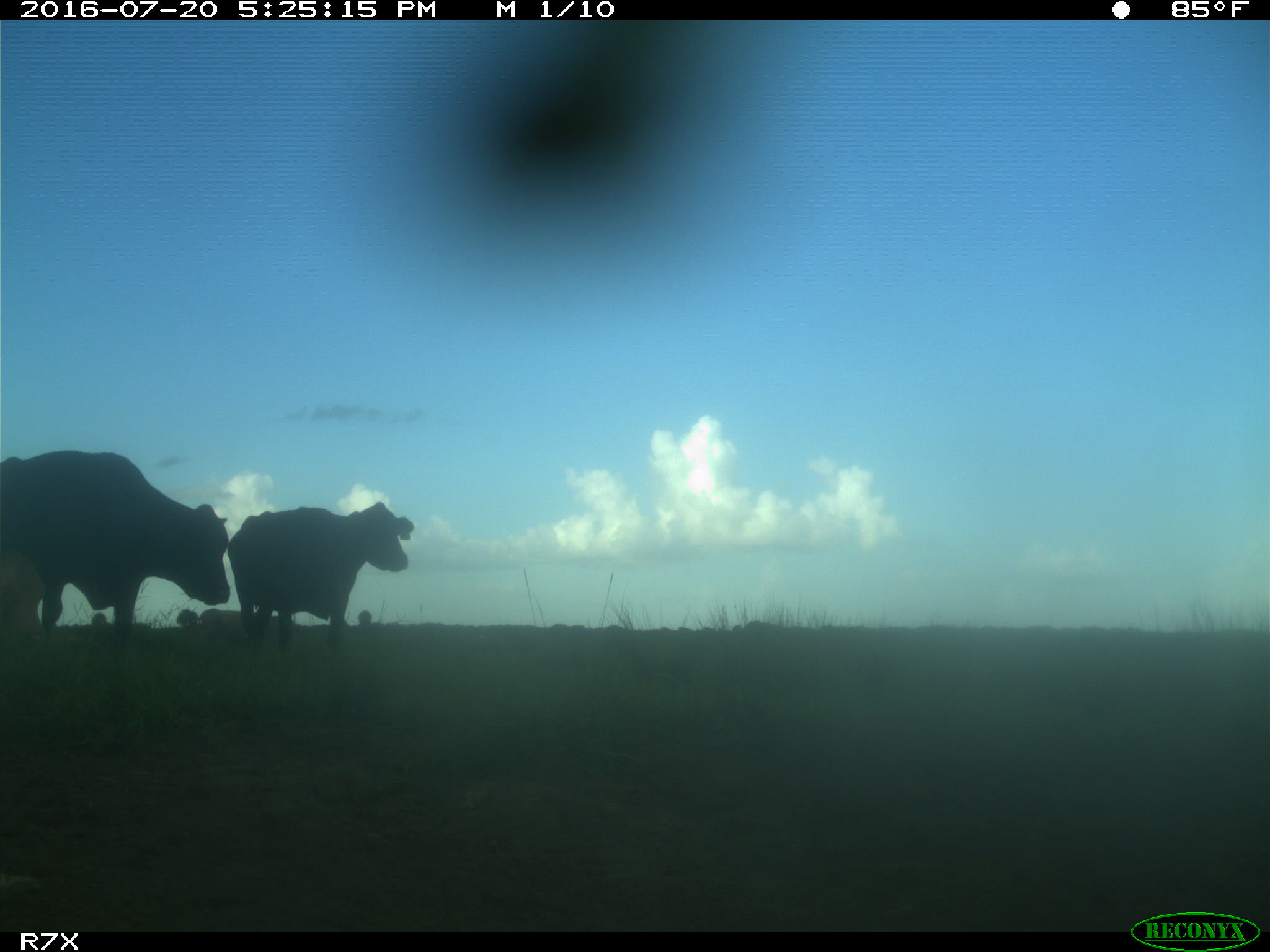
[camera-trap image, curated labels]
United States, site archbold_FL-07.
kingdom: Animalia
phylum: Chordata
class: Mammalia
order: Artiodactyla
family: Bovidae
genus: Bos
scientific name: Bos taurus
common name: domestic cow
Bos taurus (domestic cow).